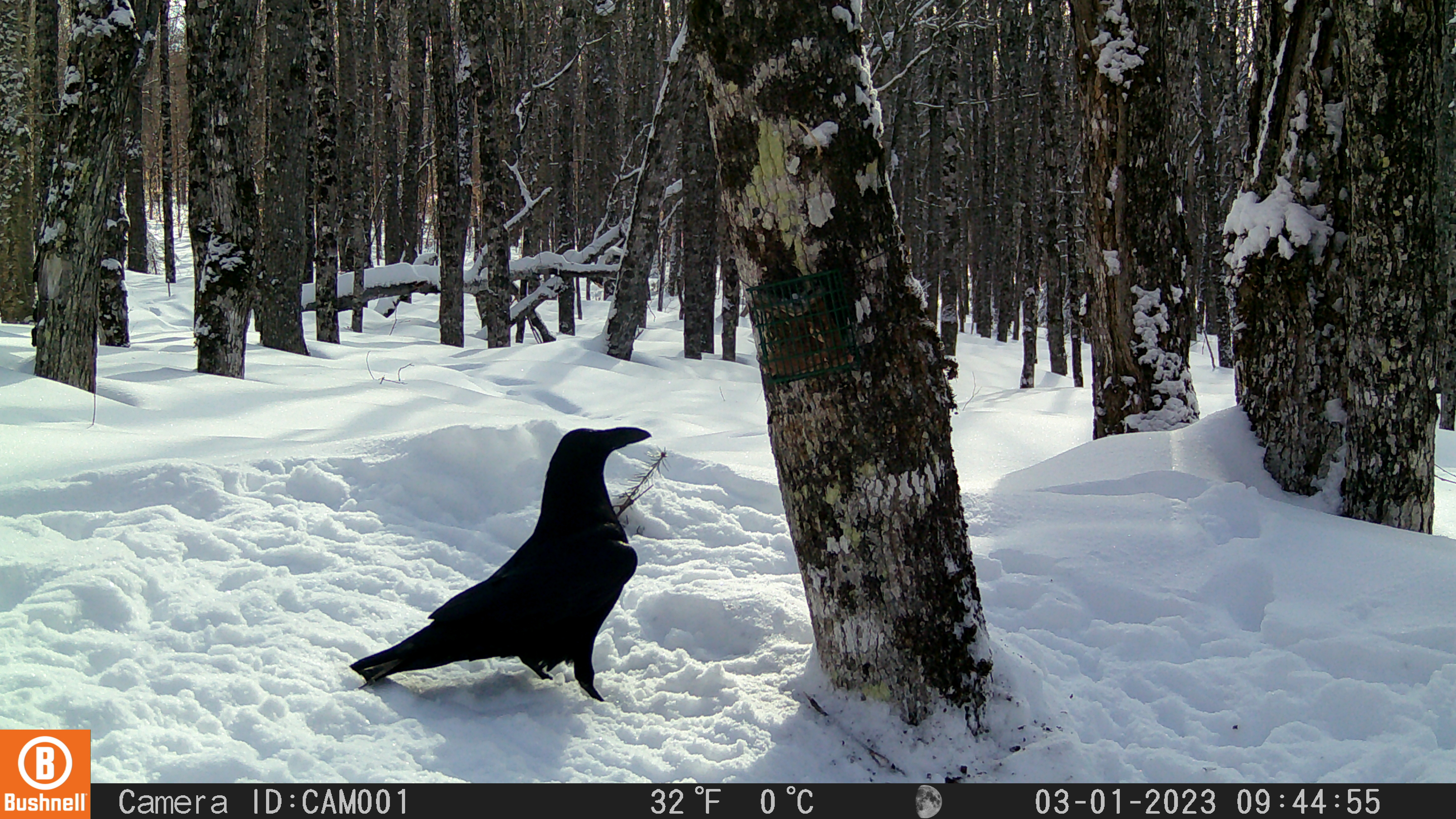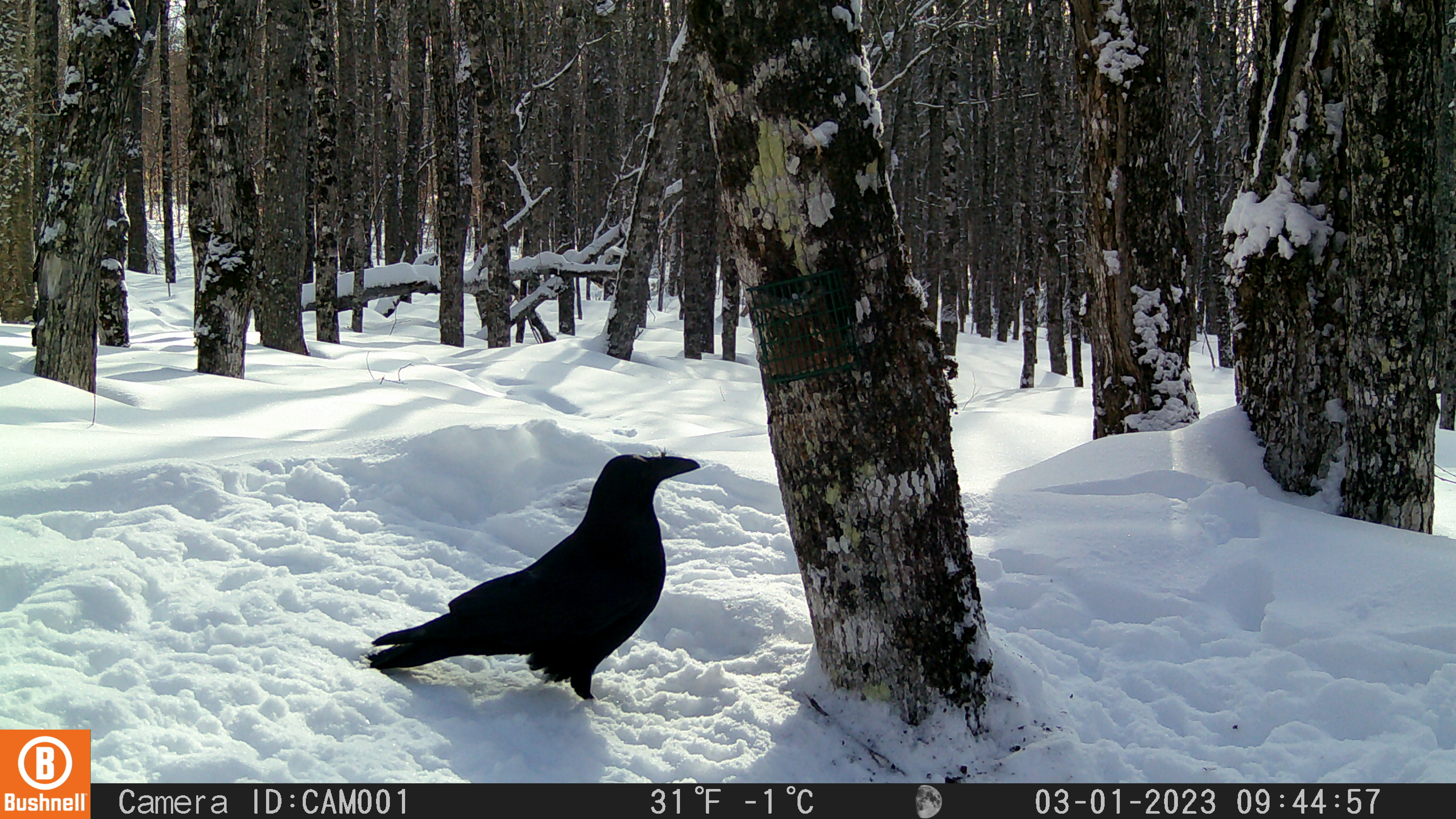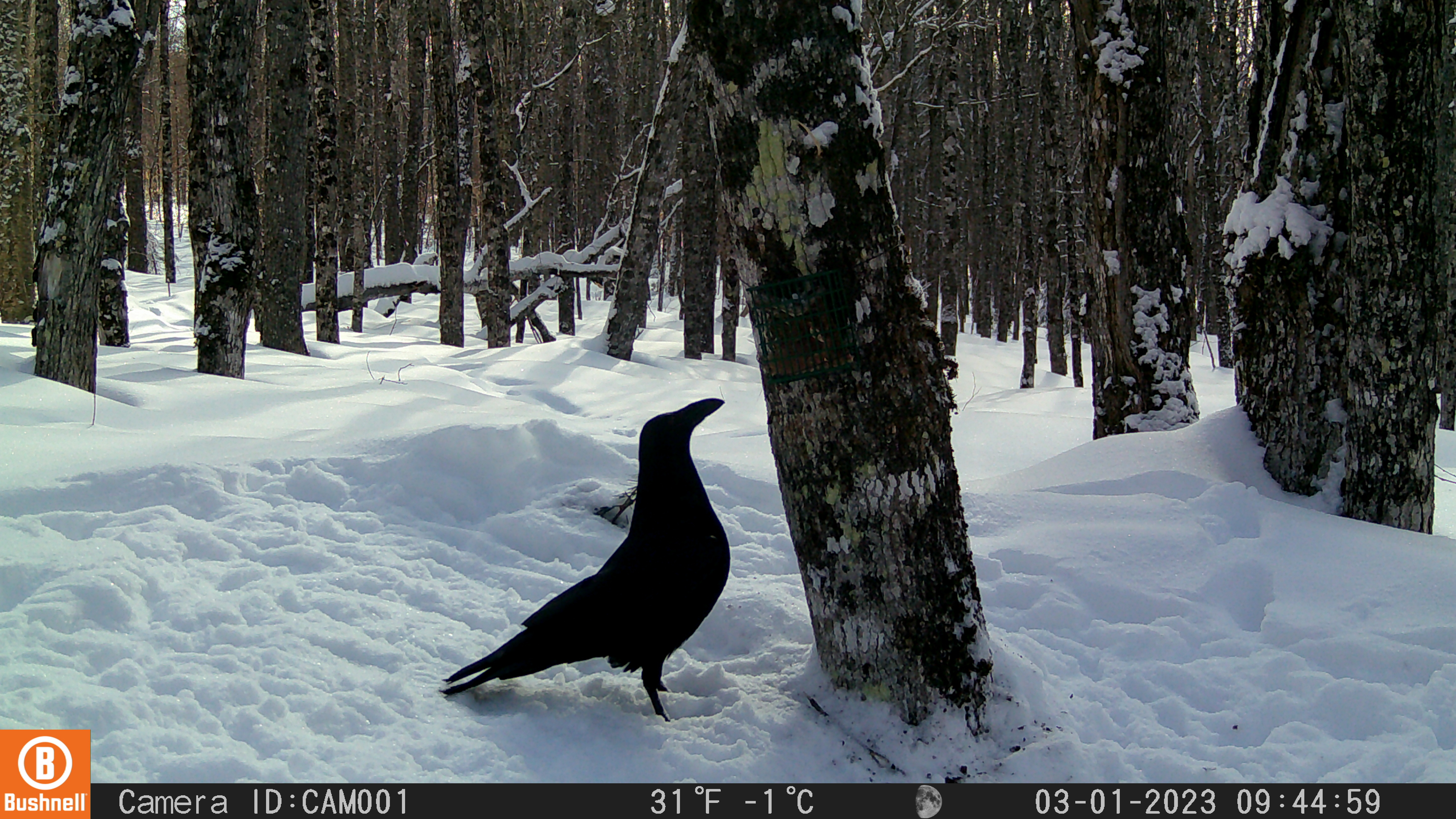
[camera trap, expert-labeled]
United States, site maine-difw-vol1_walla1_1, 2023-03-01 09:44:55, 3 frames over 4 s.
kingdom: Animalia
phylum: Chordata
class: Aves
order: Passeriformes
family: Corvidae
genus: Corvus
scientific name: Corvus corax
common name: common raven